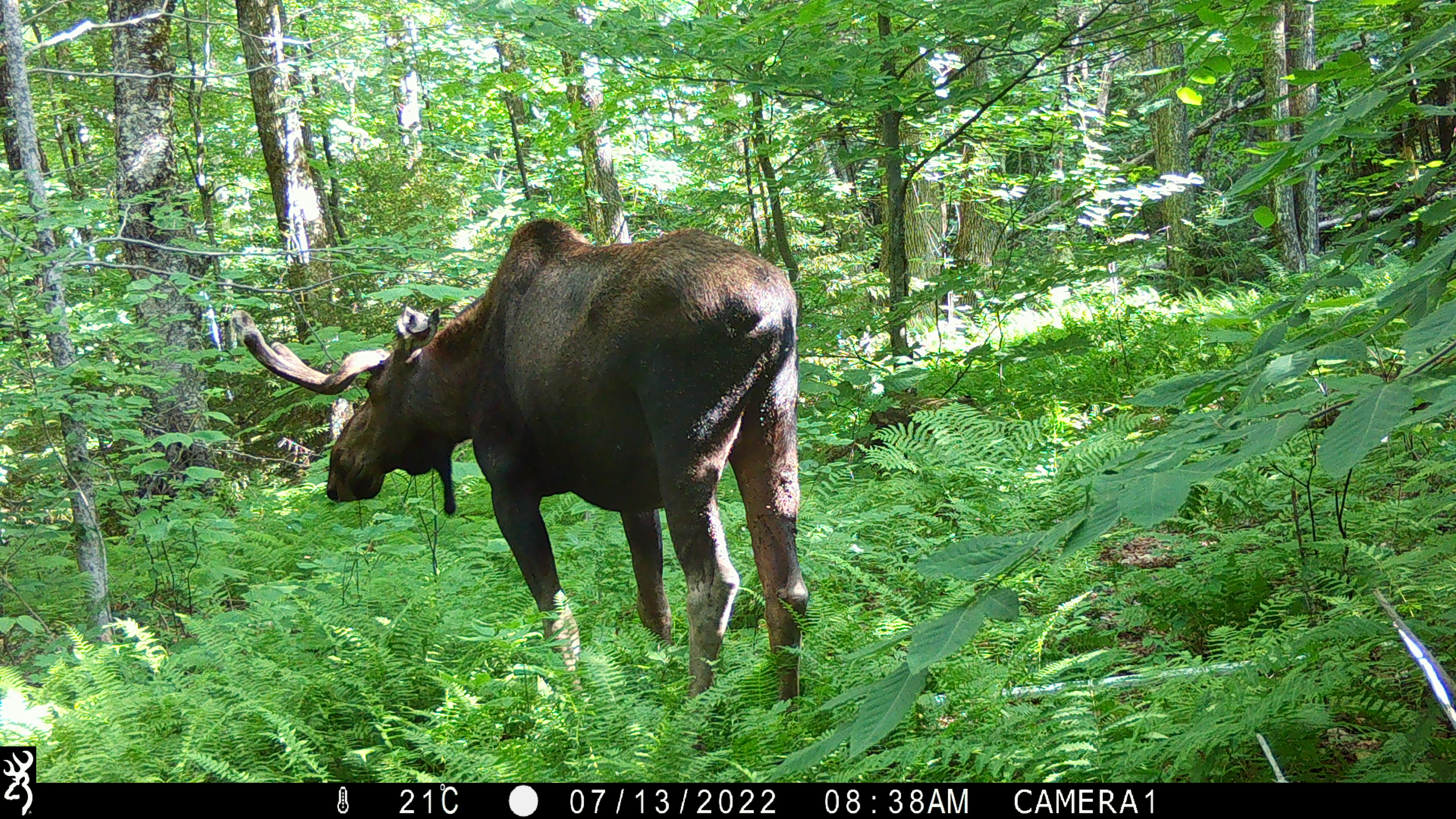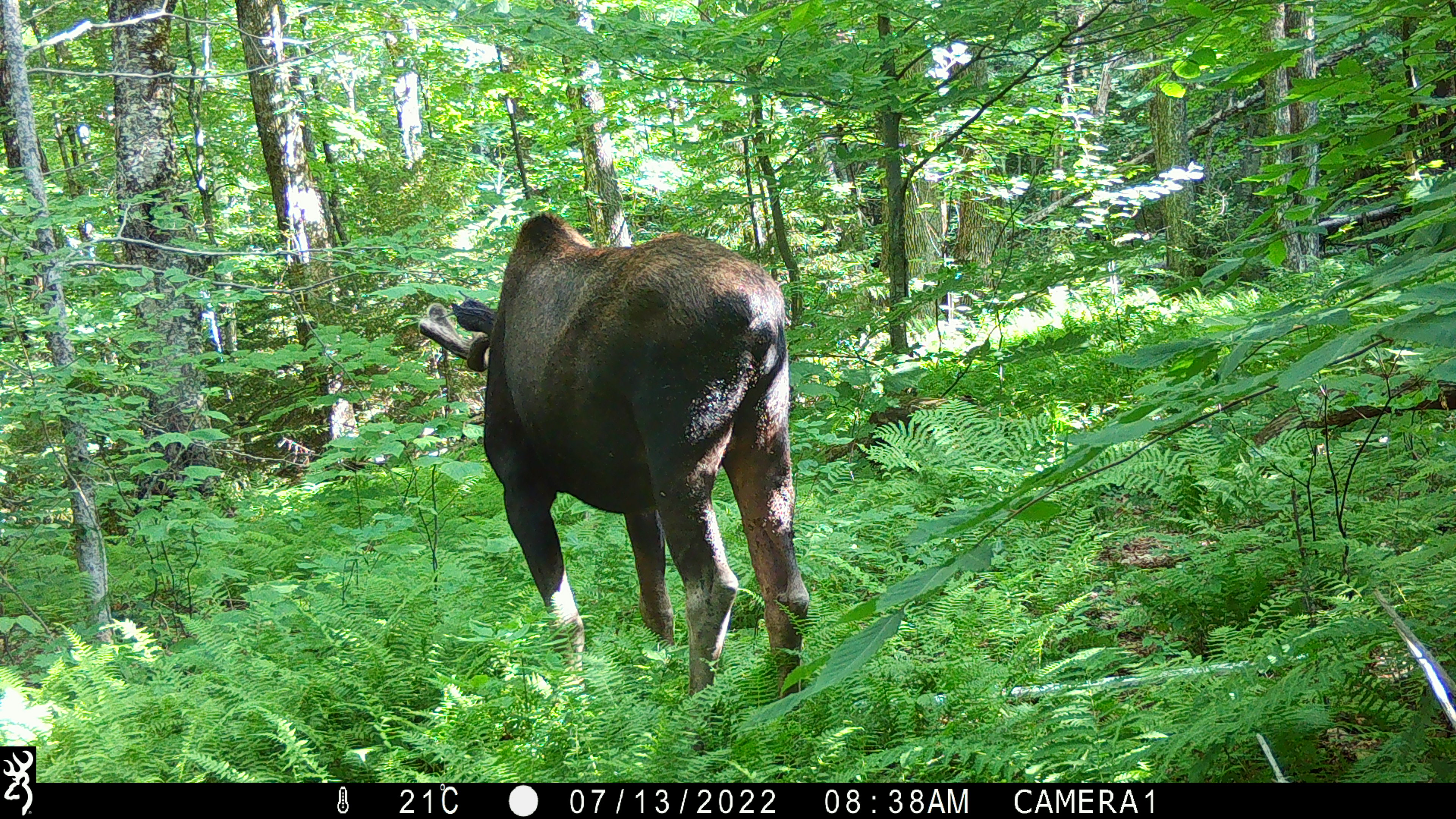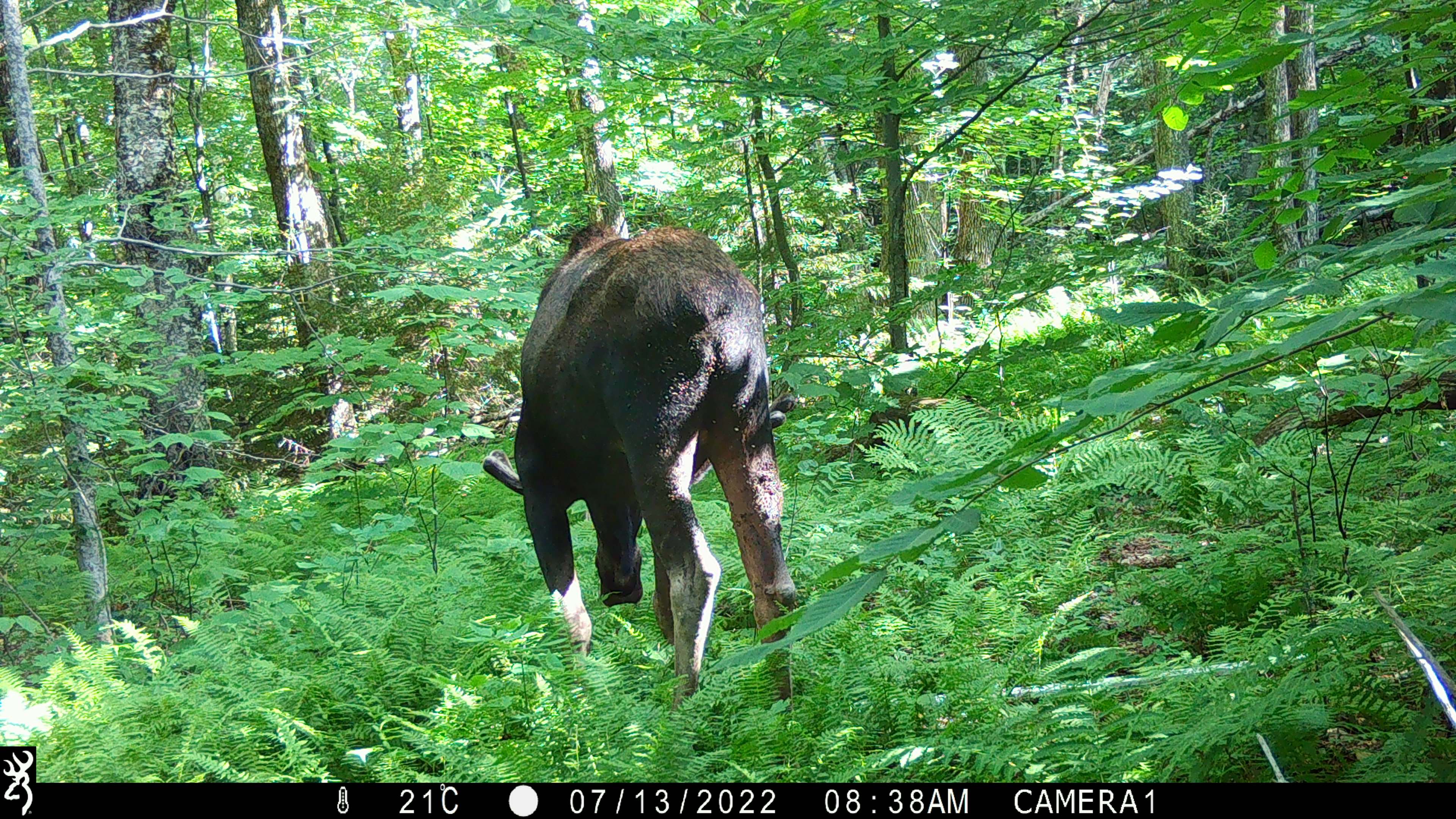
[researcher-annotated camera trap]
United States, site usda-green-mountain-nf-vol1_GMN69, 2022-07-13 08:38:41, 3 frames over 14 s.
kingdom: Animalia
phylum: Chordata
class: Mammalia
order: Artiodactyla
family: Cervidae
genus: Alces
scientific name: Alces alces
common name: moose